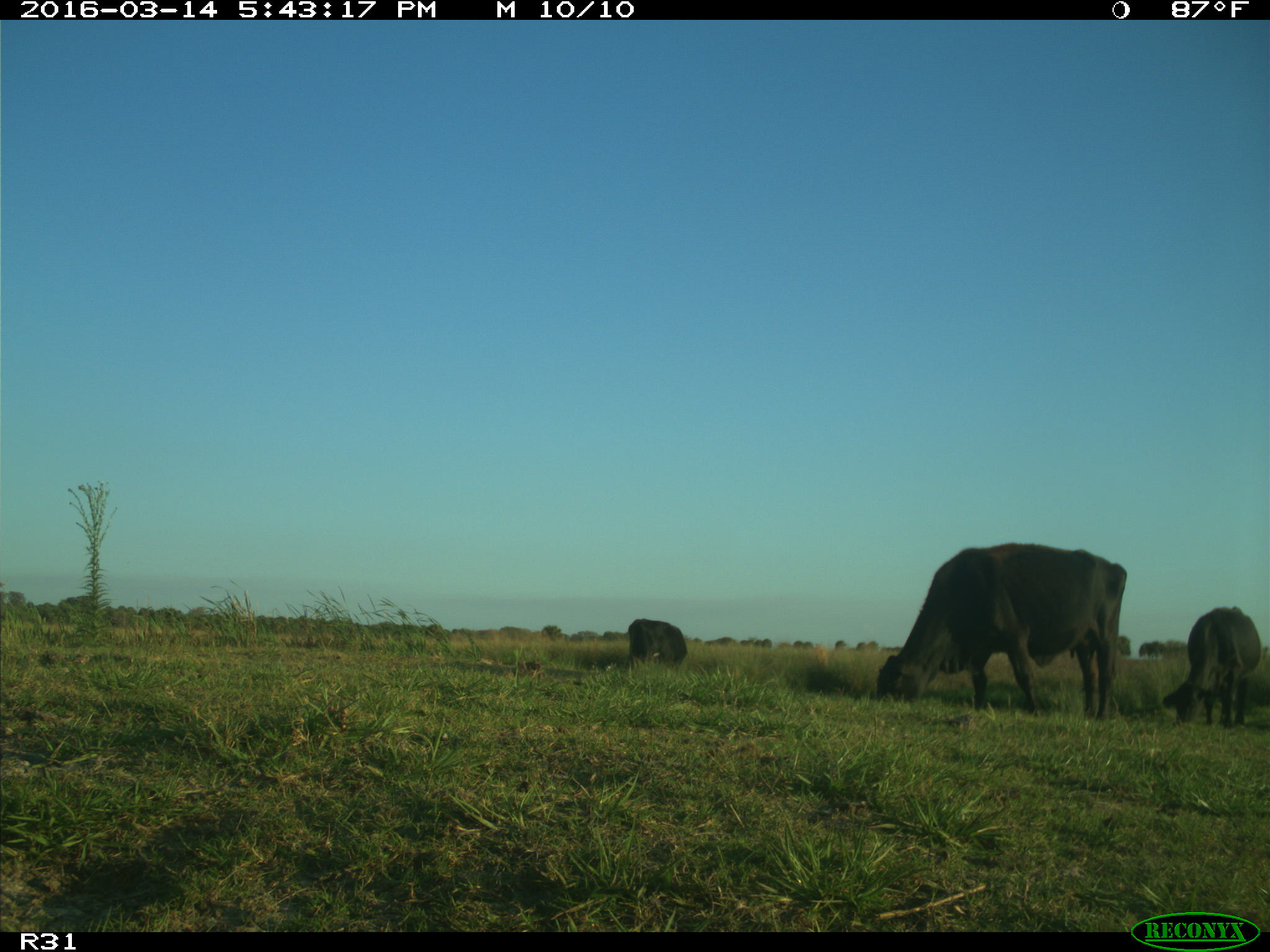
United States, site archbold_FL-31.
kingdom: Animalia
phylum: Chordata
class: Mammalia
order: Artiodactyla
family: Bovidae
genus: Bos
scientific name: Bos taurus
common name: domestic cow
Bos taurus (domestic cow).